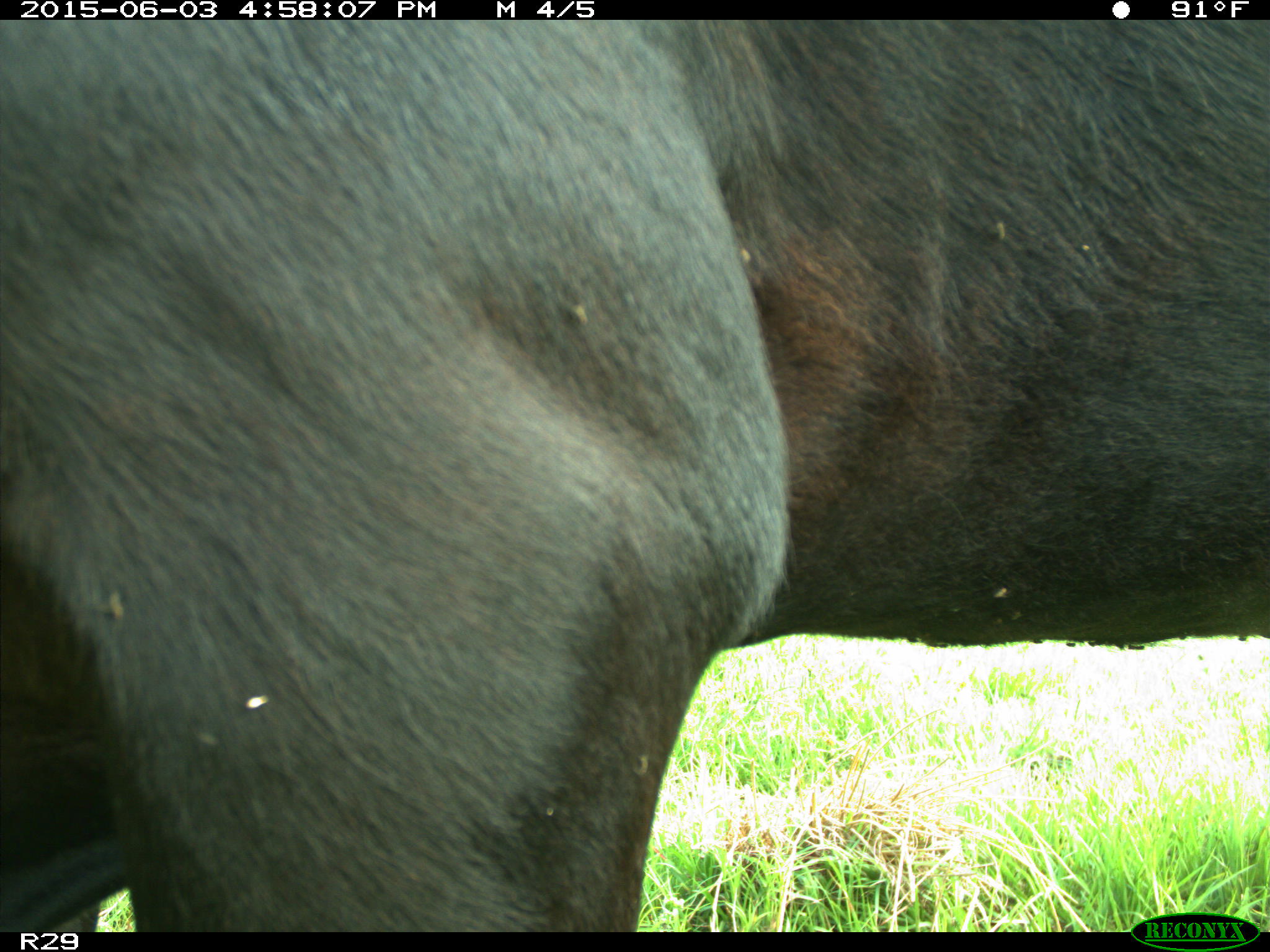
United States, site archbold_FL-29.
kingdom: Animalia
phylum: Chordata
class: Mammalia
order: Artiodactyla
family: Bovidae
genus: Bos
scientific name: Bos taurus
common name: domestic cow